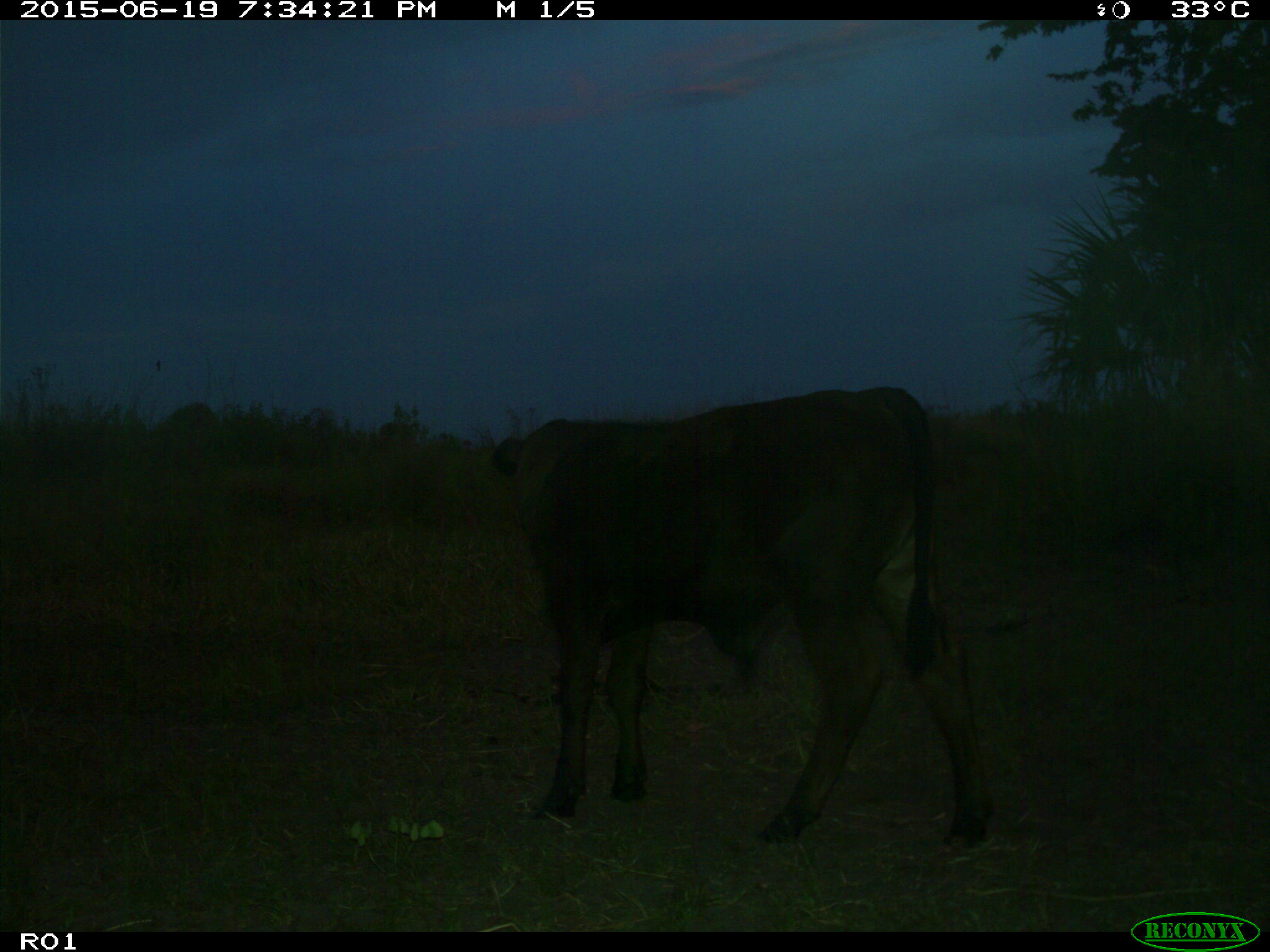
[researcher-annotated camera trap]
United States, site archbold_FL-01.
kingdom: Animalia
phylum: Chordata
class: Mammalia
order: Artiodactyla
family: Bovidae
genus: Bos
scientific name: Bos taurus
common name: domestic cow